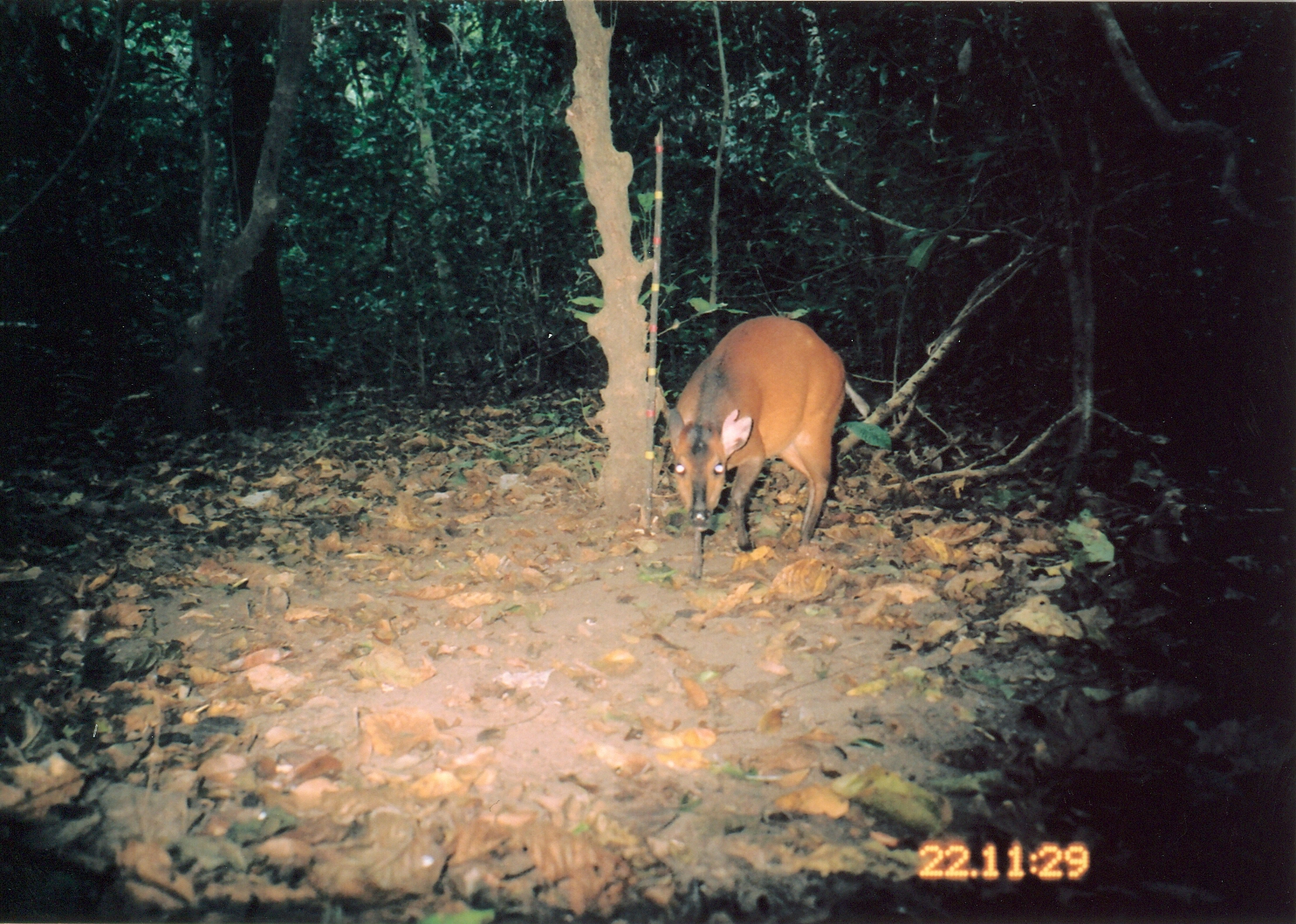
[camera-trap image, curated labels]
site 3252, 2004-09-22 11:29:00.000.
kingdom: Animalia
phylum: Chordata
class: Mammalia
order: Artiodactyla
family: Bovidae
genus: Cephalophus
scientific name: Cephalophus harveyi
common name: harvey's duiker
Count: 1.